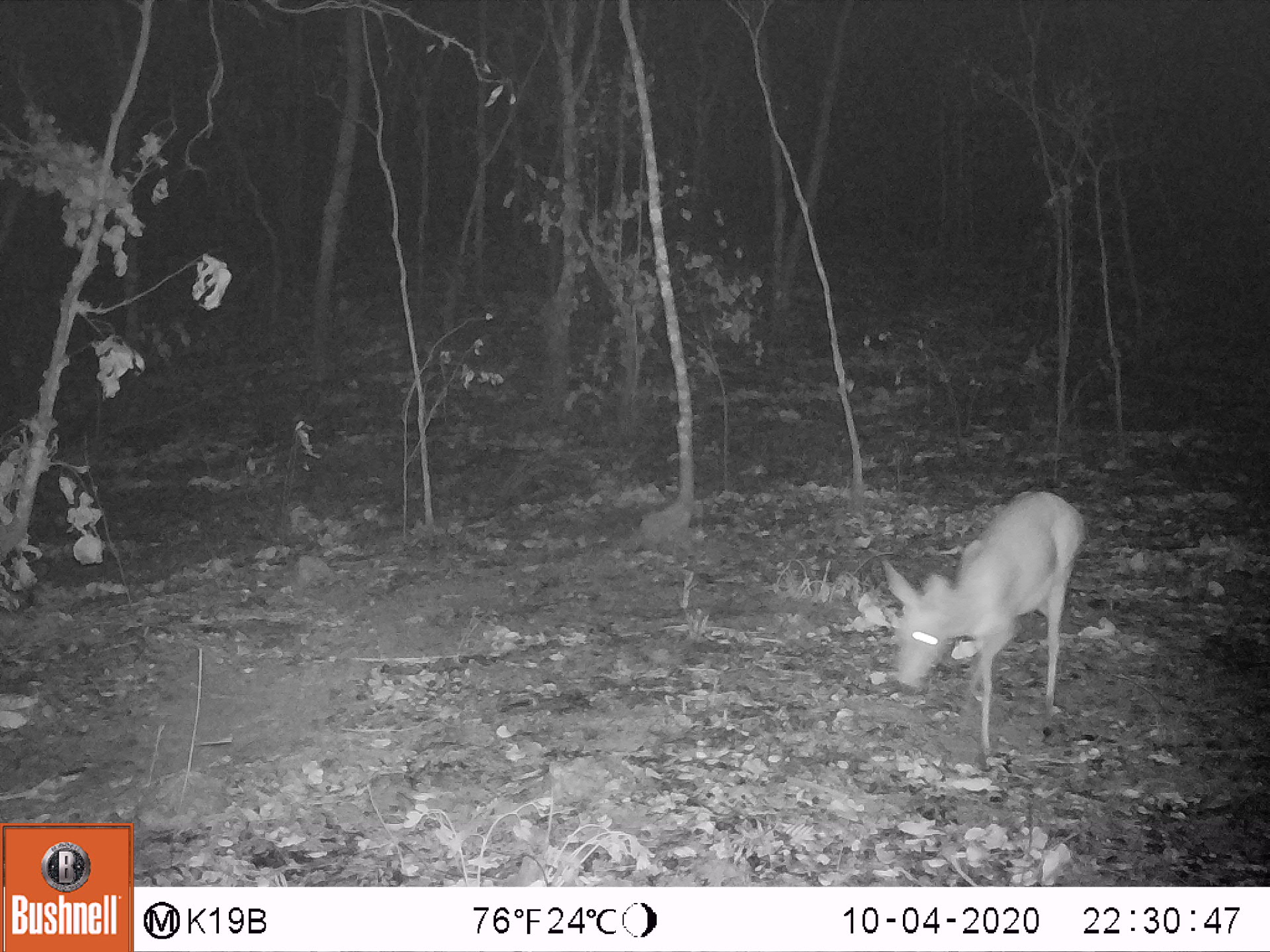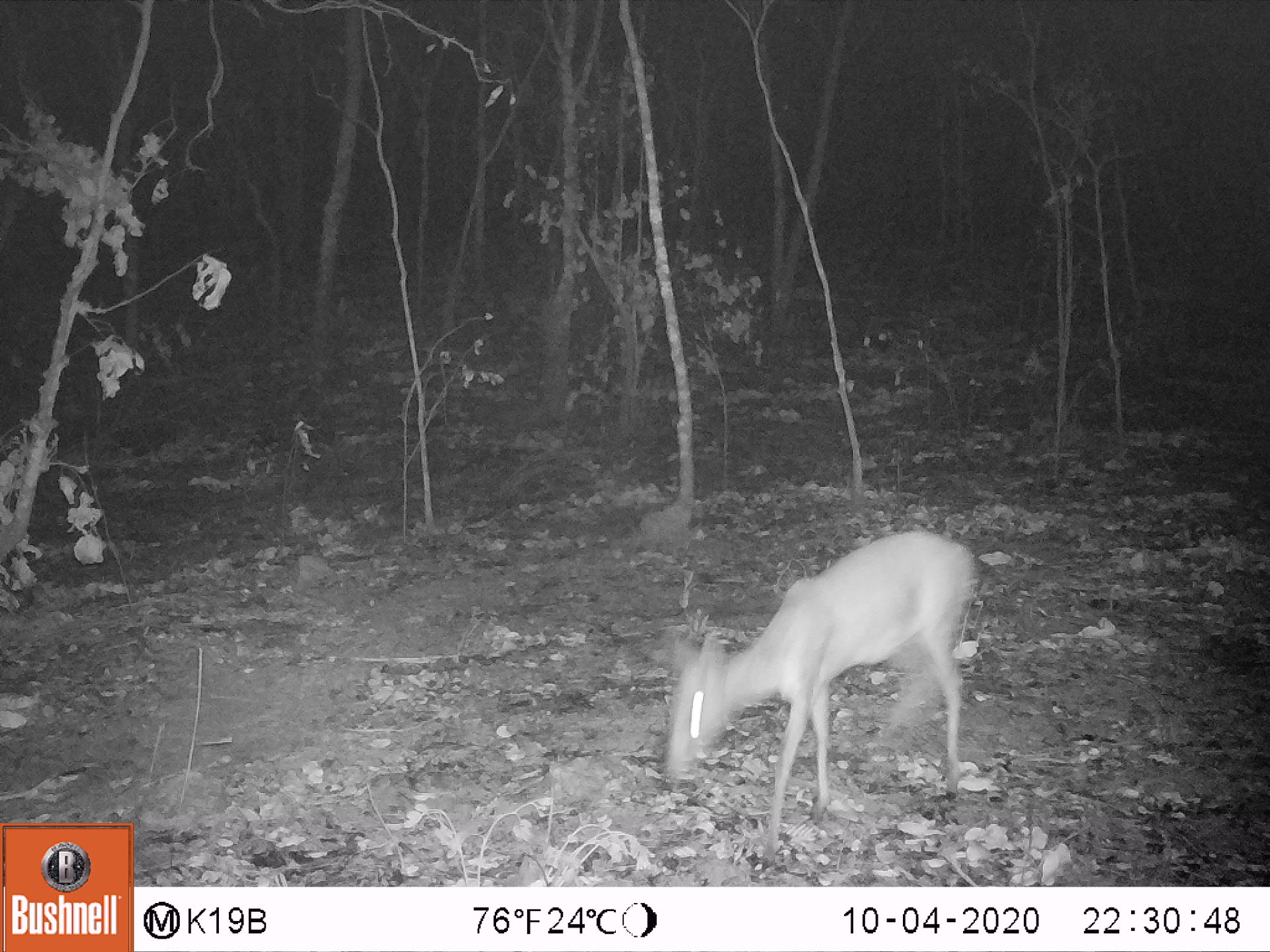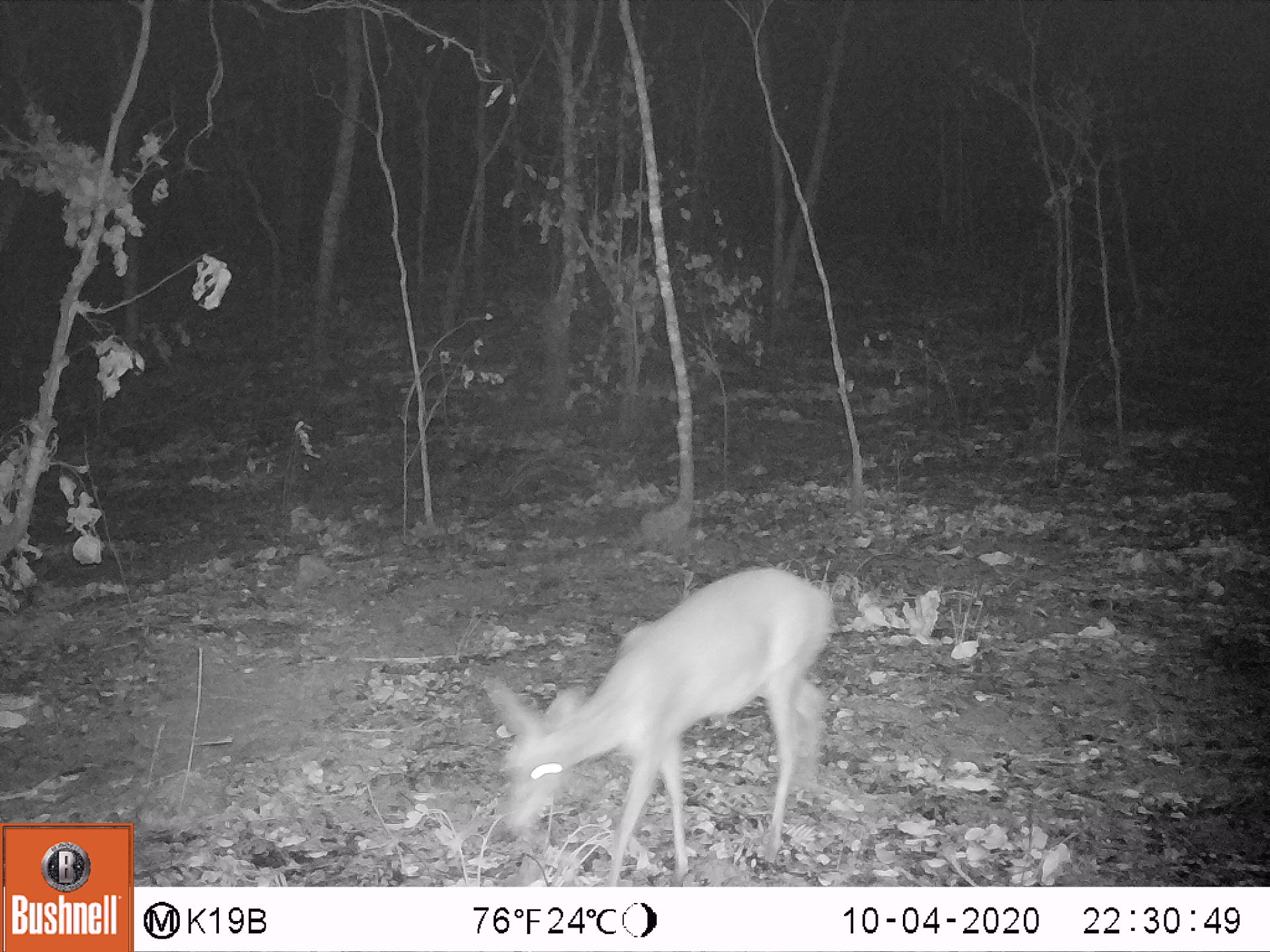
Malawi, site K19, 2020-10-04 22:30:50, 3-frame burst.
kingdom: Animalia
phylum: Chordata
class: Mammalia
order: Artiodactyla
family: Bovidae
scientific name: Antilopinae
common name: small antelope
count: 1